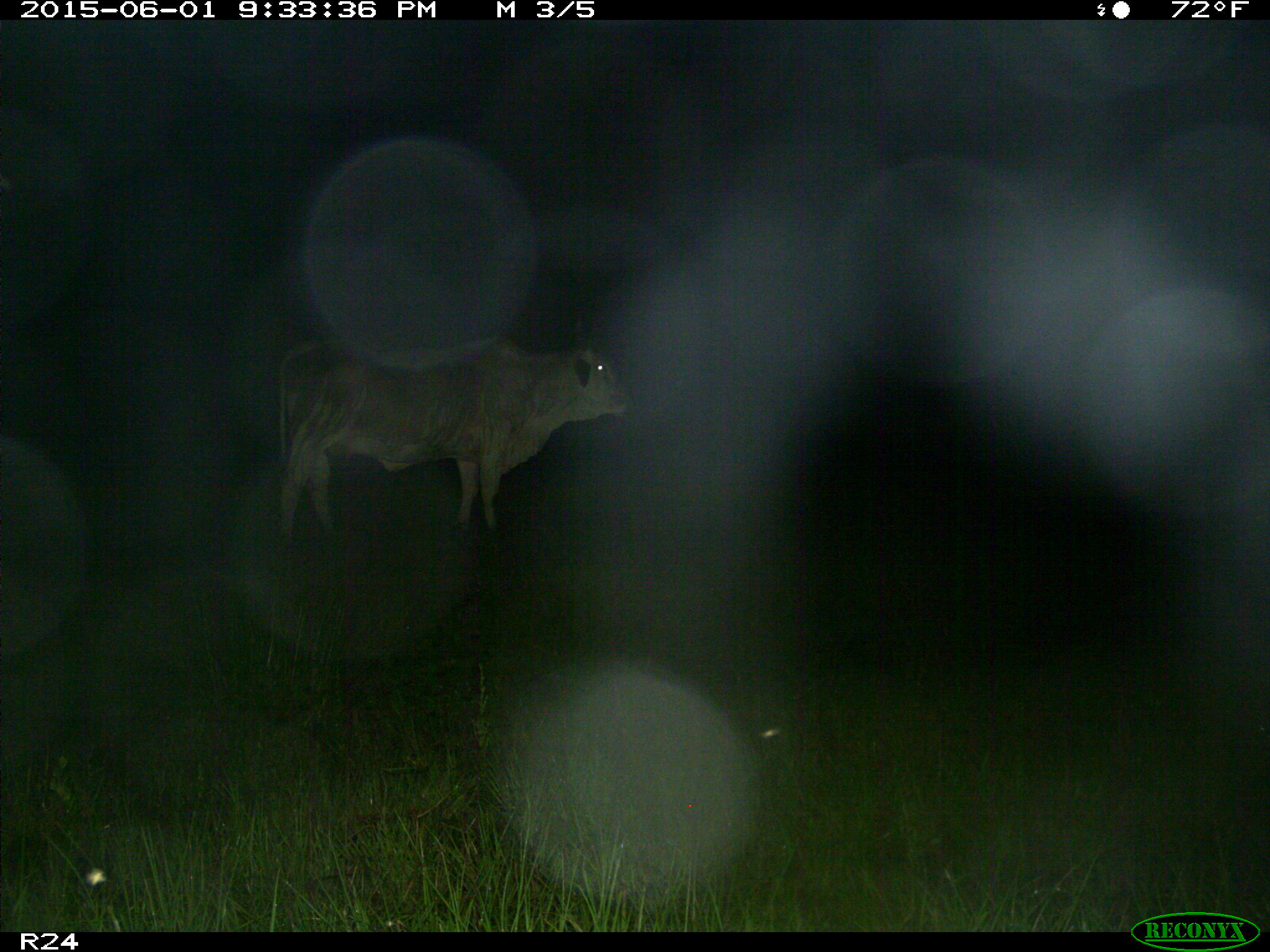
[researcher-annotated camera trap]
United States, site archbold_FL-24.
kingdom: Animalia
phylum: Chordata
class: Mammalia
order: Artiodactyla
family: Bovidae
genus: Bos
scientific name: Bos taurus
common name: domestic cow